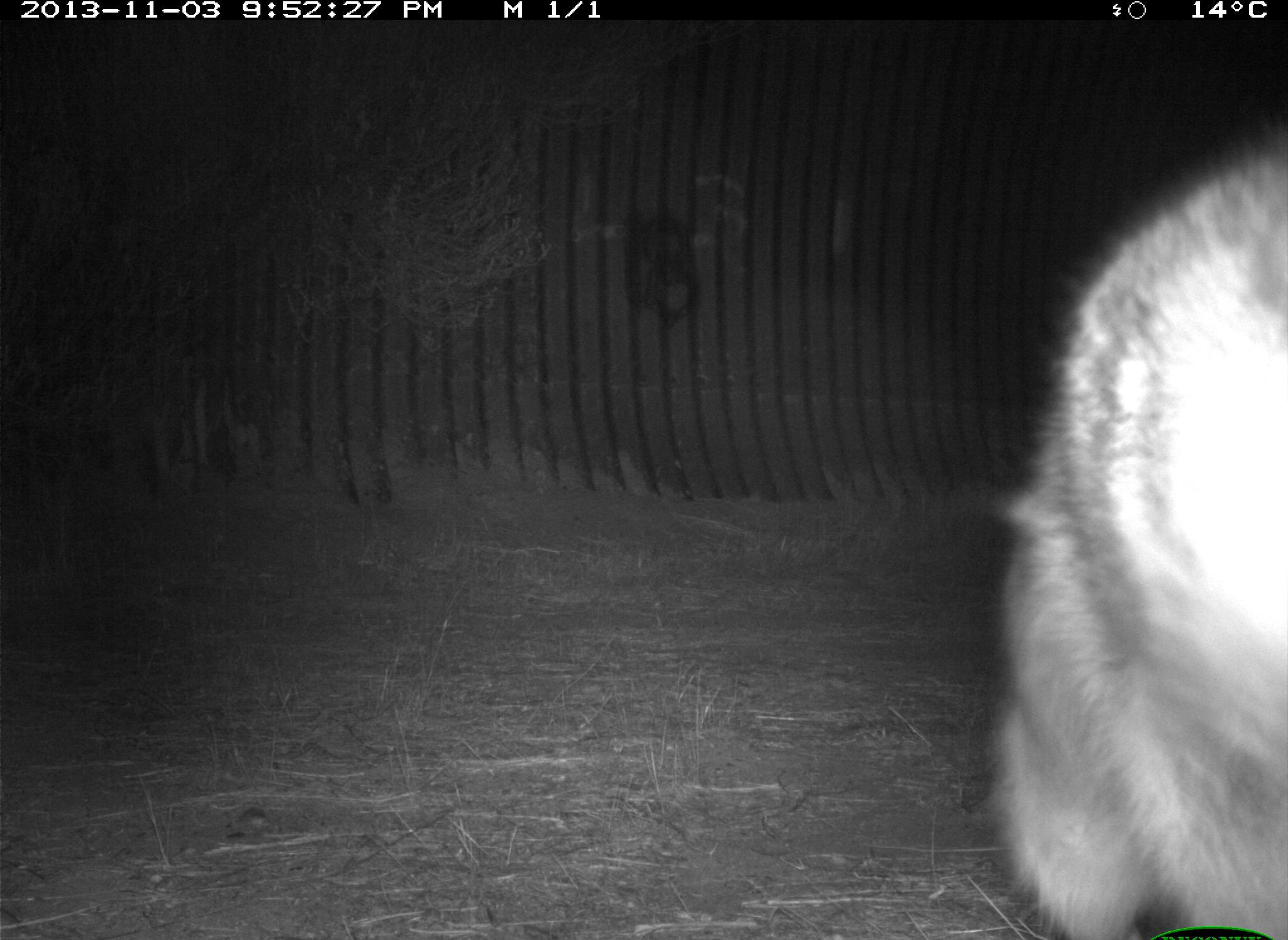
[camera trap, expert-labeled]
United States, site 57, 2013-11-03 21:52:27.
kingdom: Animalia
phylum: Chordata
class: Mammalia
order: Carnivora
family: Procyonidae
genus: Procyon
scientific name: Procyon lotor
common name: raccoon